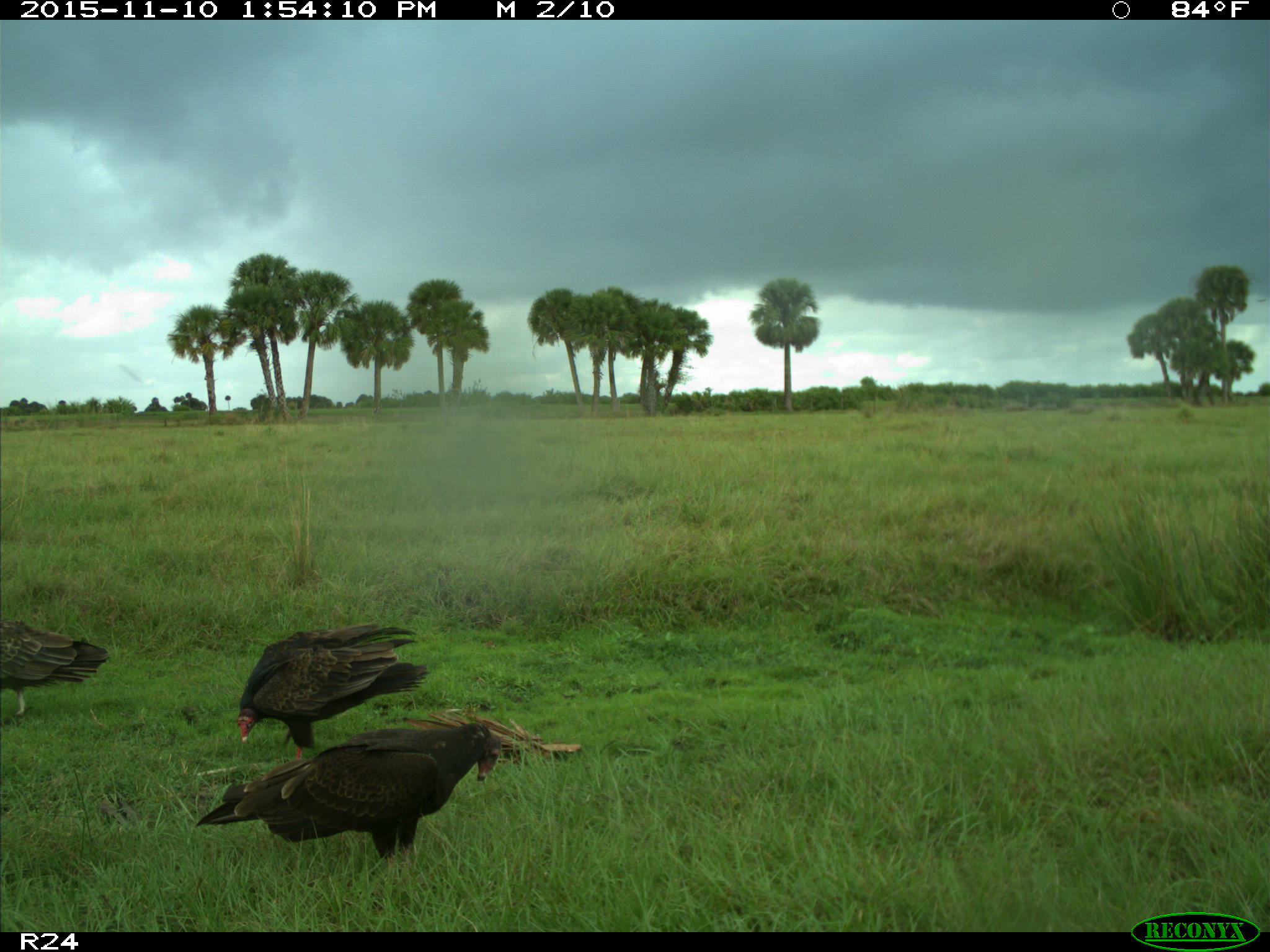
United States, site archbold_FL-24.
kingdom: Animalia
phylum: Chordata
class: Aves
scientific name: Aves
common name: birds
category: unidentified bird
Unidentified bird (birds) (Aves).